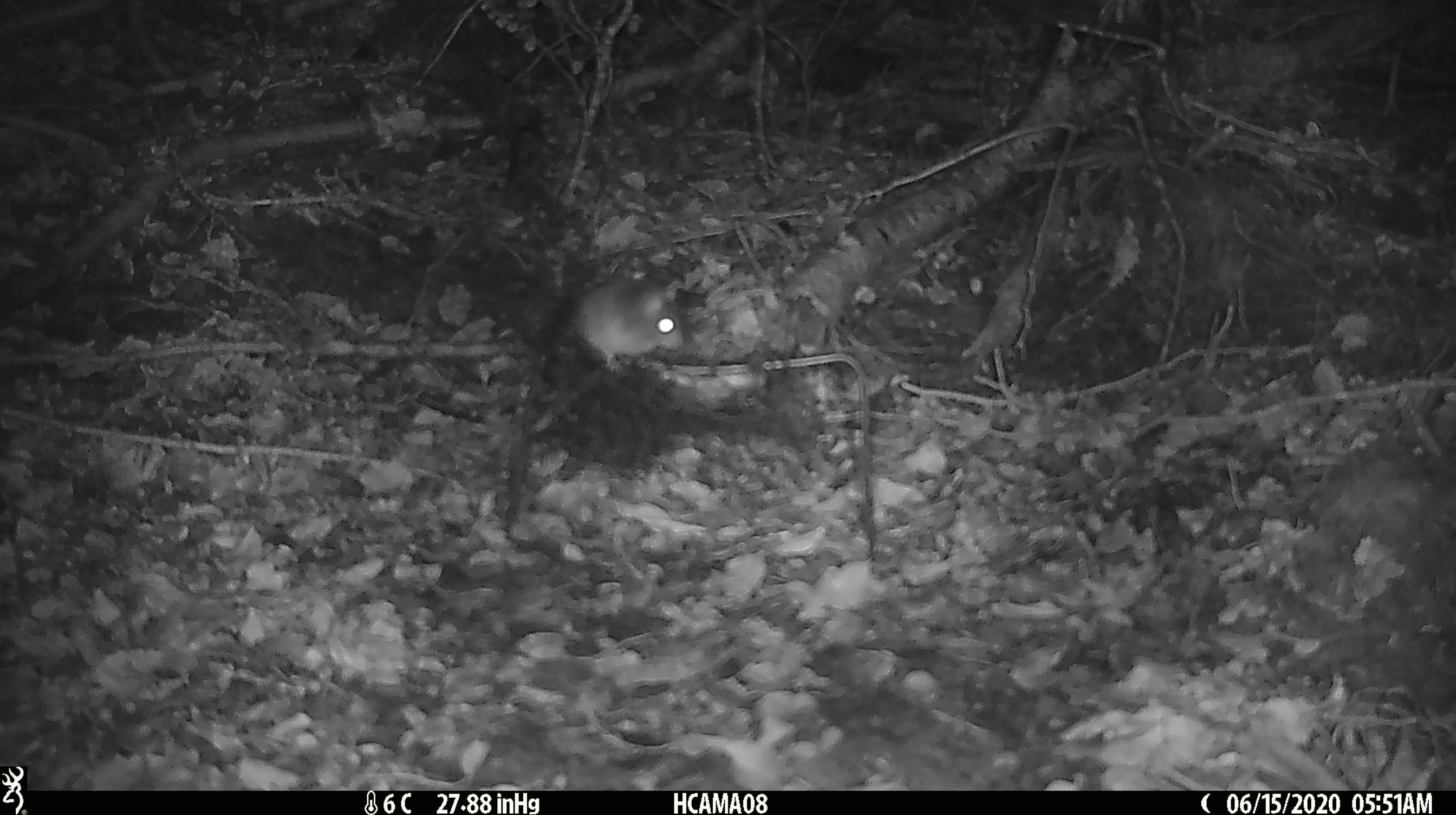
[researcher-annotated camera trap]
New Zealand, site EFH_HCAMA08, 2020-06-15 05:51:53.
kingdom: Animalia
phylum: Chordata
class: Mammalia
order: Rodentia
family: Muridae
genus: Mus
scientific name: Mus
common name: mouse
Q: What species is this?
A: Mouse (Mus).